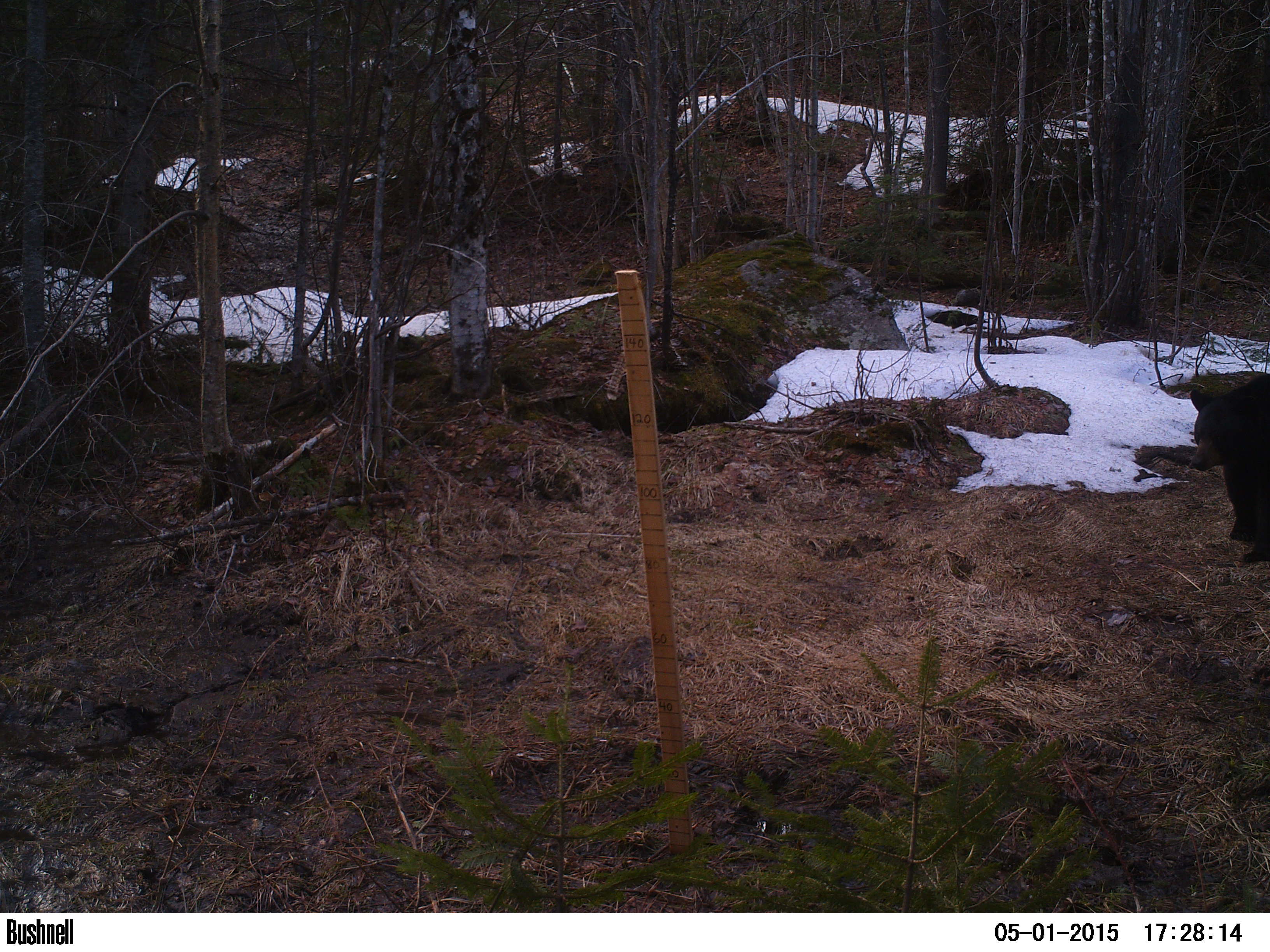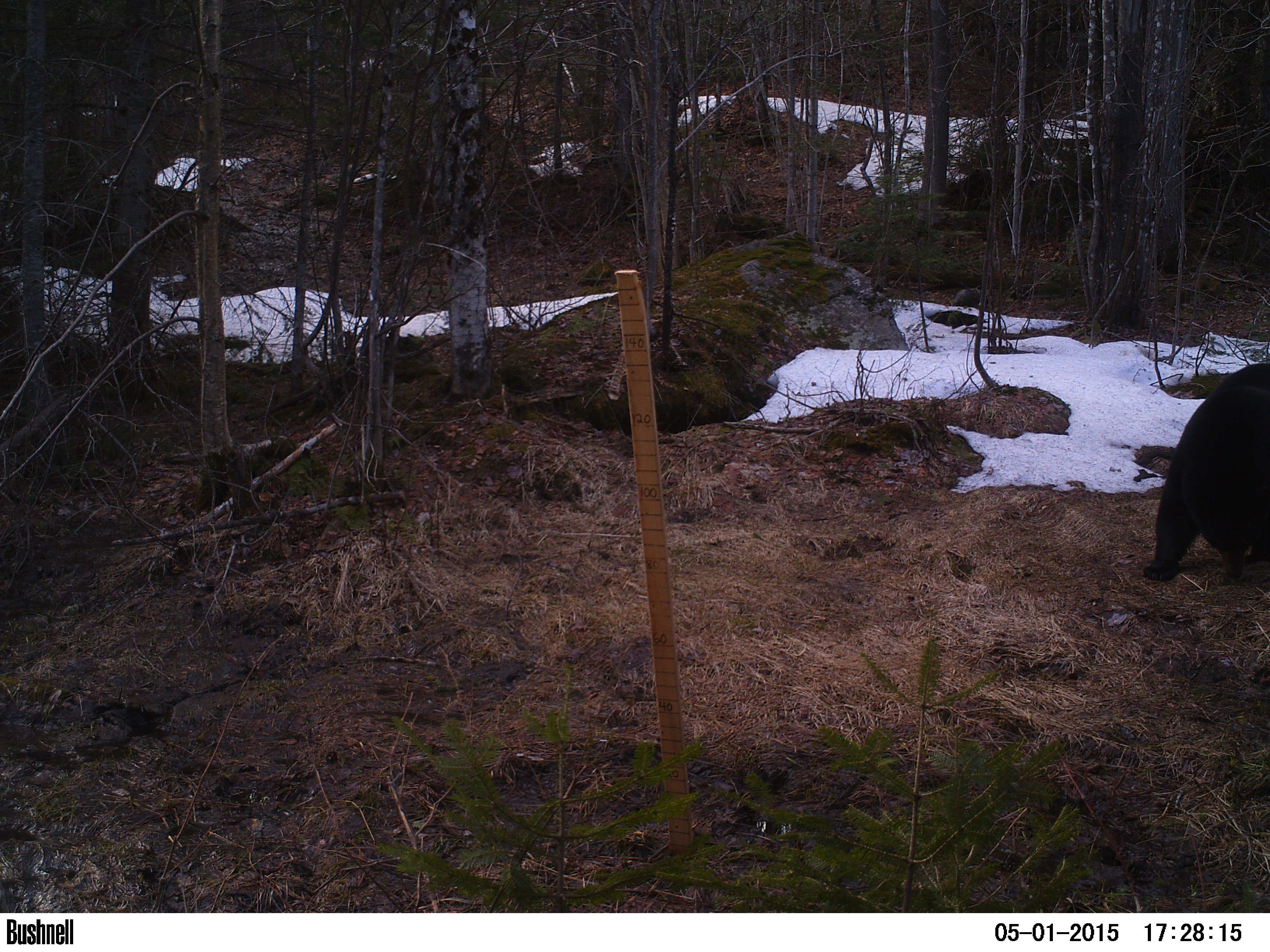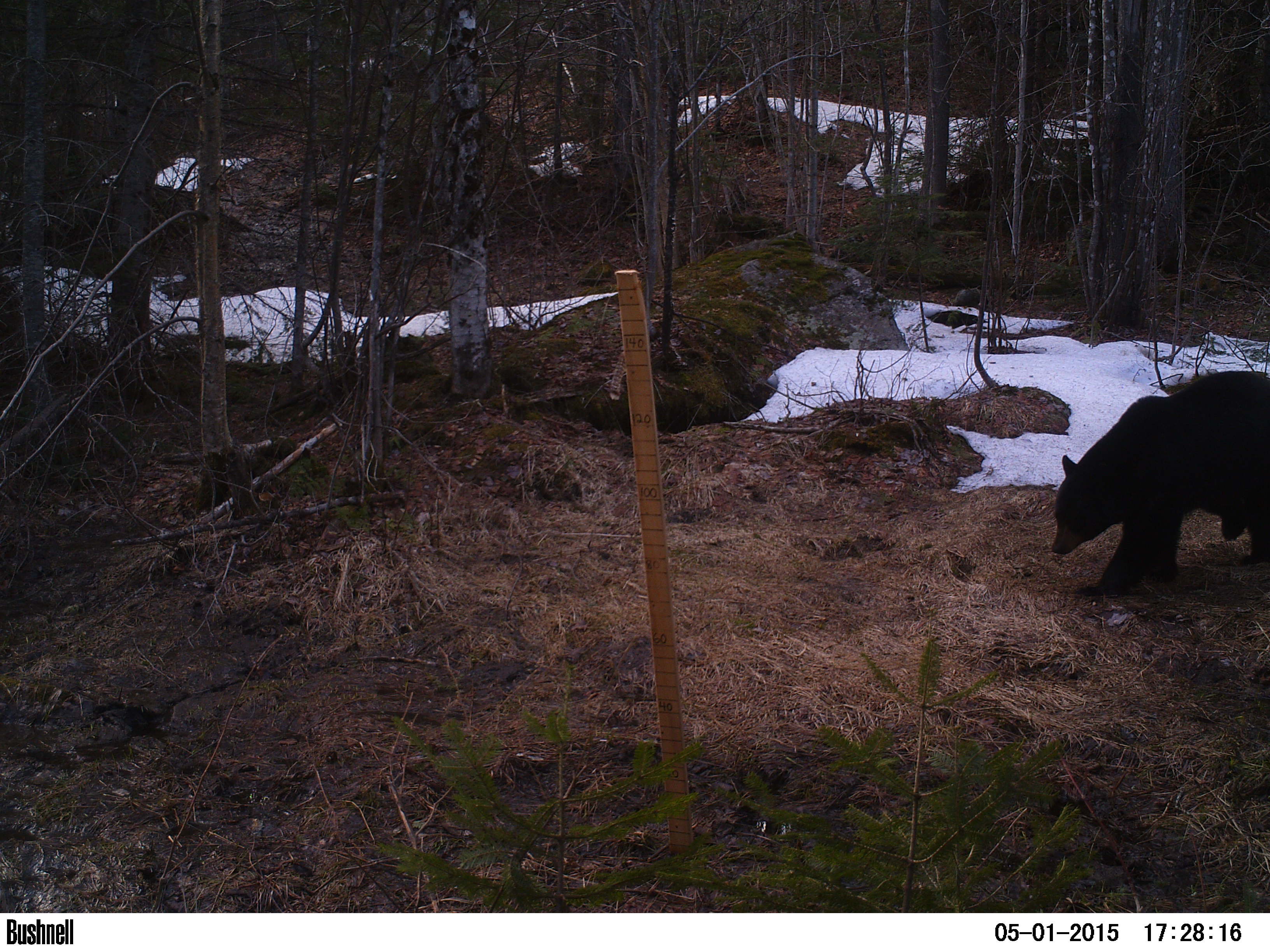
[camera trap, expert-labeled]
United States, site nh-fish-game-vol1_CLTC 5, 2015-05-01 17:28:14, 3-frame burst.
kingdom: Animalia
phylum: Chordata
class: Mammalia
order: Carnivora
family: Ursidae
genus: Ursus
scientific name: Ursus americanus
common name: black bear